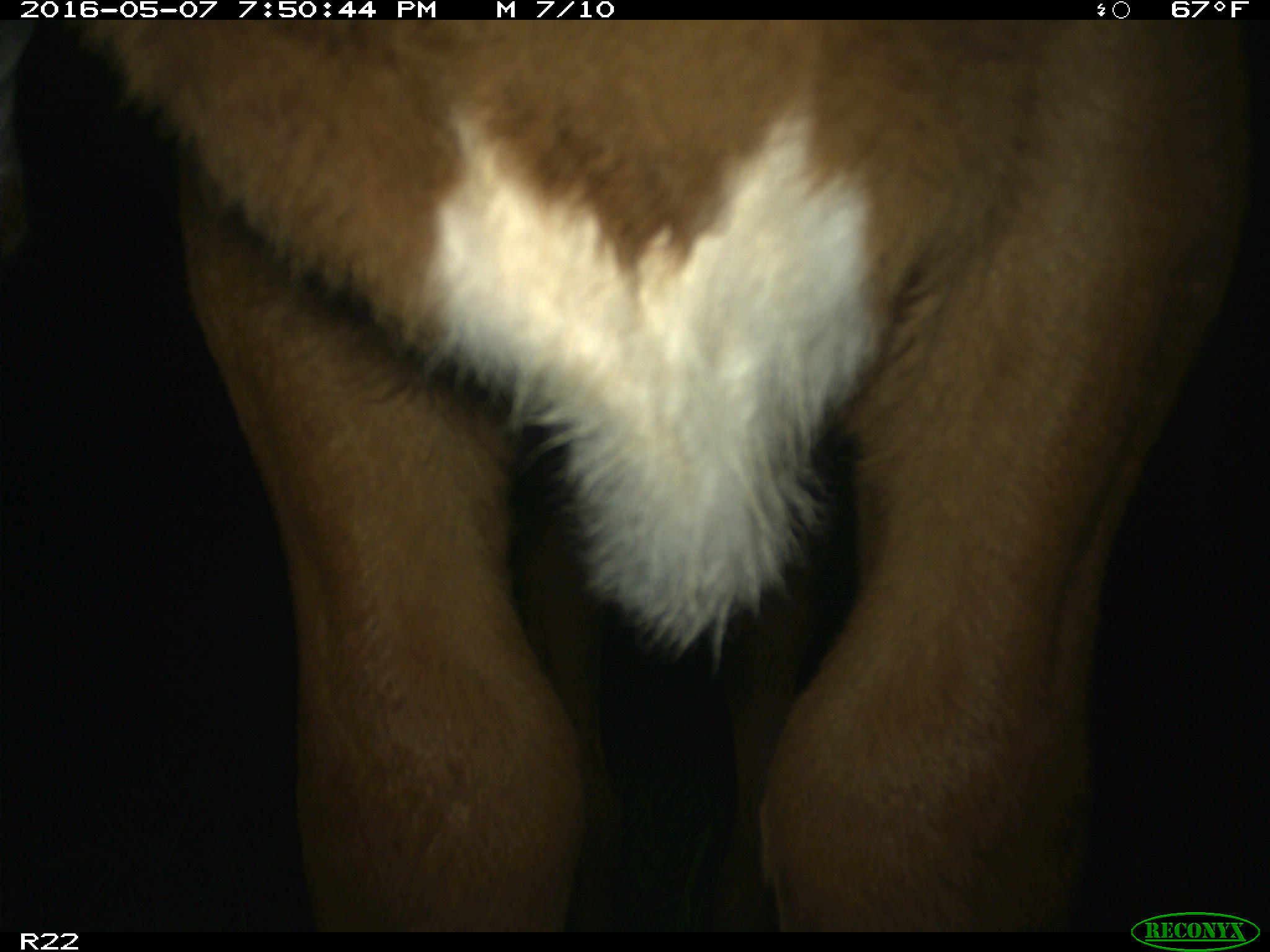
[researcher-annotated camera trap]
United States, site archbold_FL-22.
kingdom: Animalia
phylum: Chordata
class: Mammalia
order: Artiodactyla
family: Bovidae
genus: Bos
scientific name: Bos taurus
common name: domestic cow